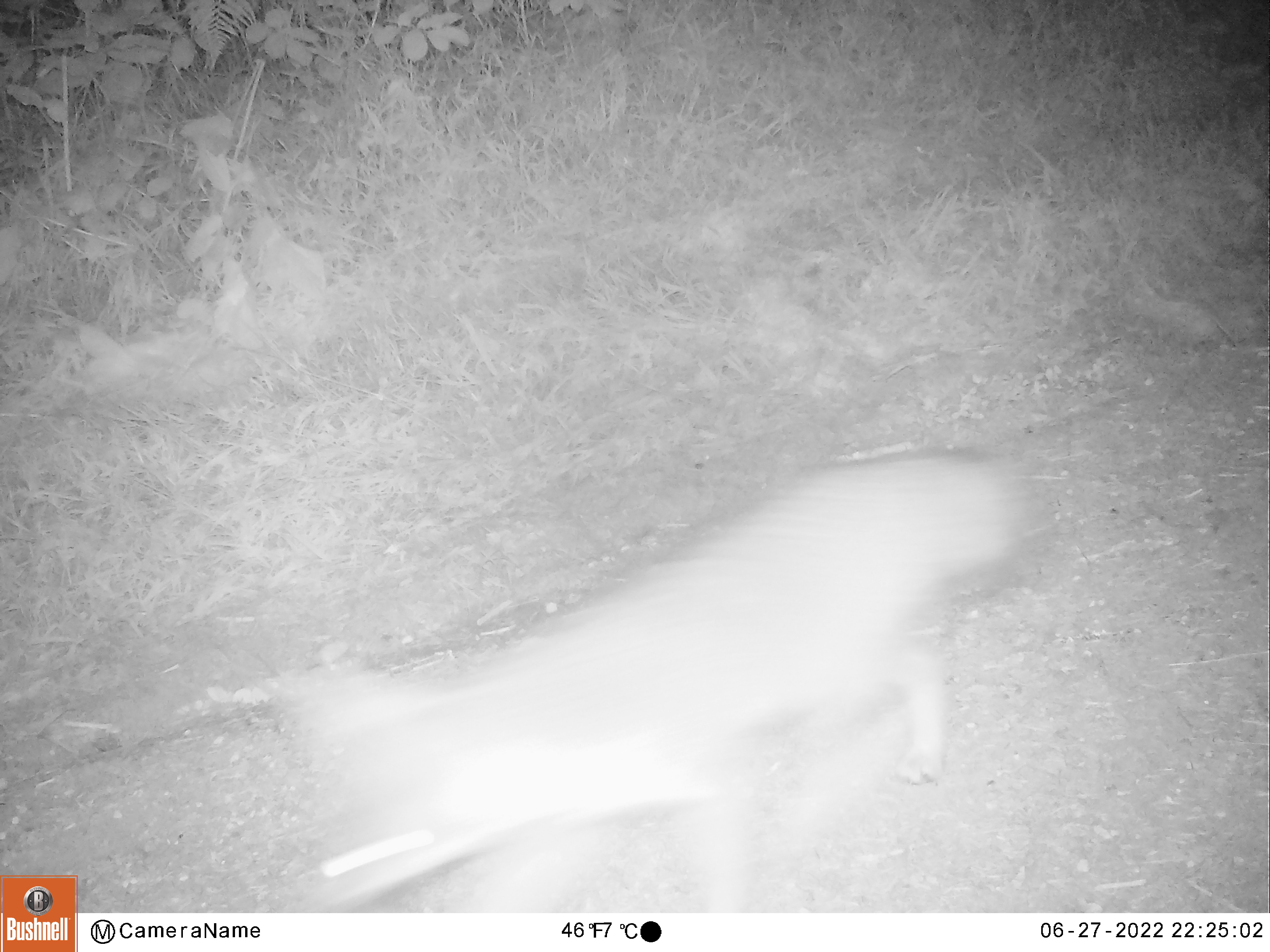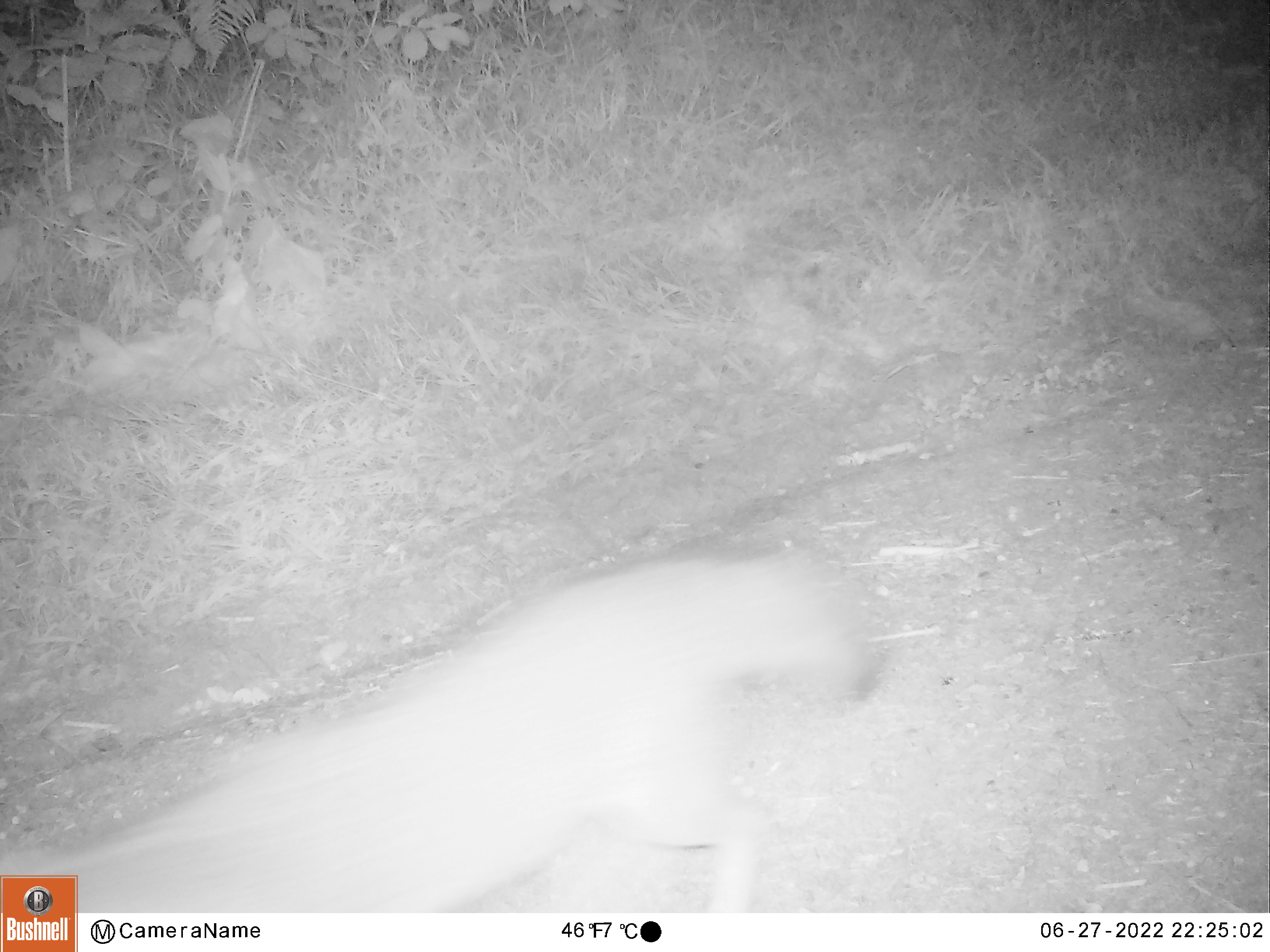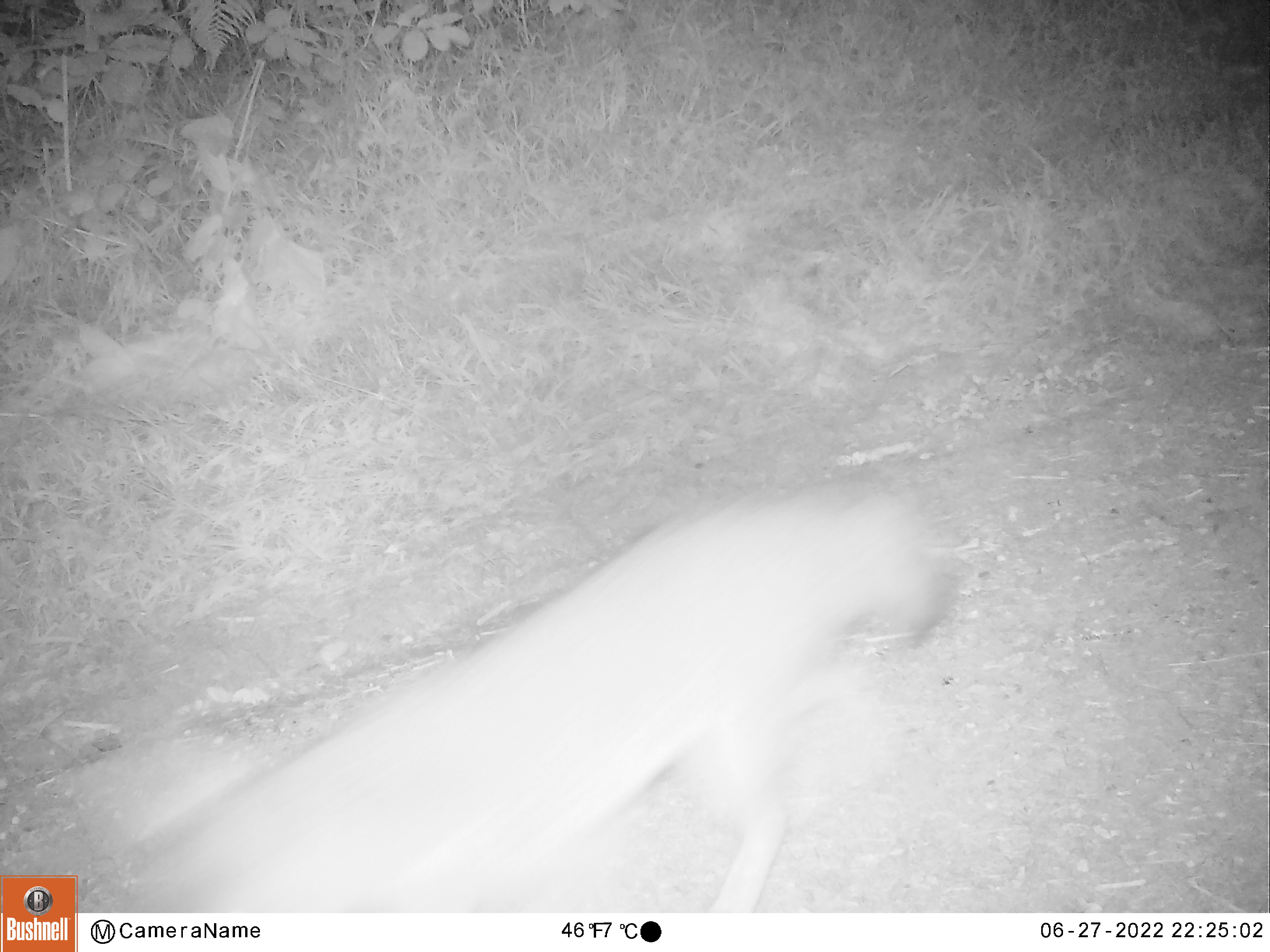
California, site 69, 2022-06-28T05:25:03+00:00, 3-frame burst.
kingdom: Animalia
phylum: Chordata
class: Mammalia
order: Carnivora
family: Canidae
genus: Urocyon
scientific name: Urocyon cinereoargenteus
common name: gray fox